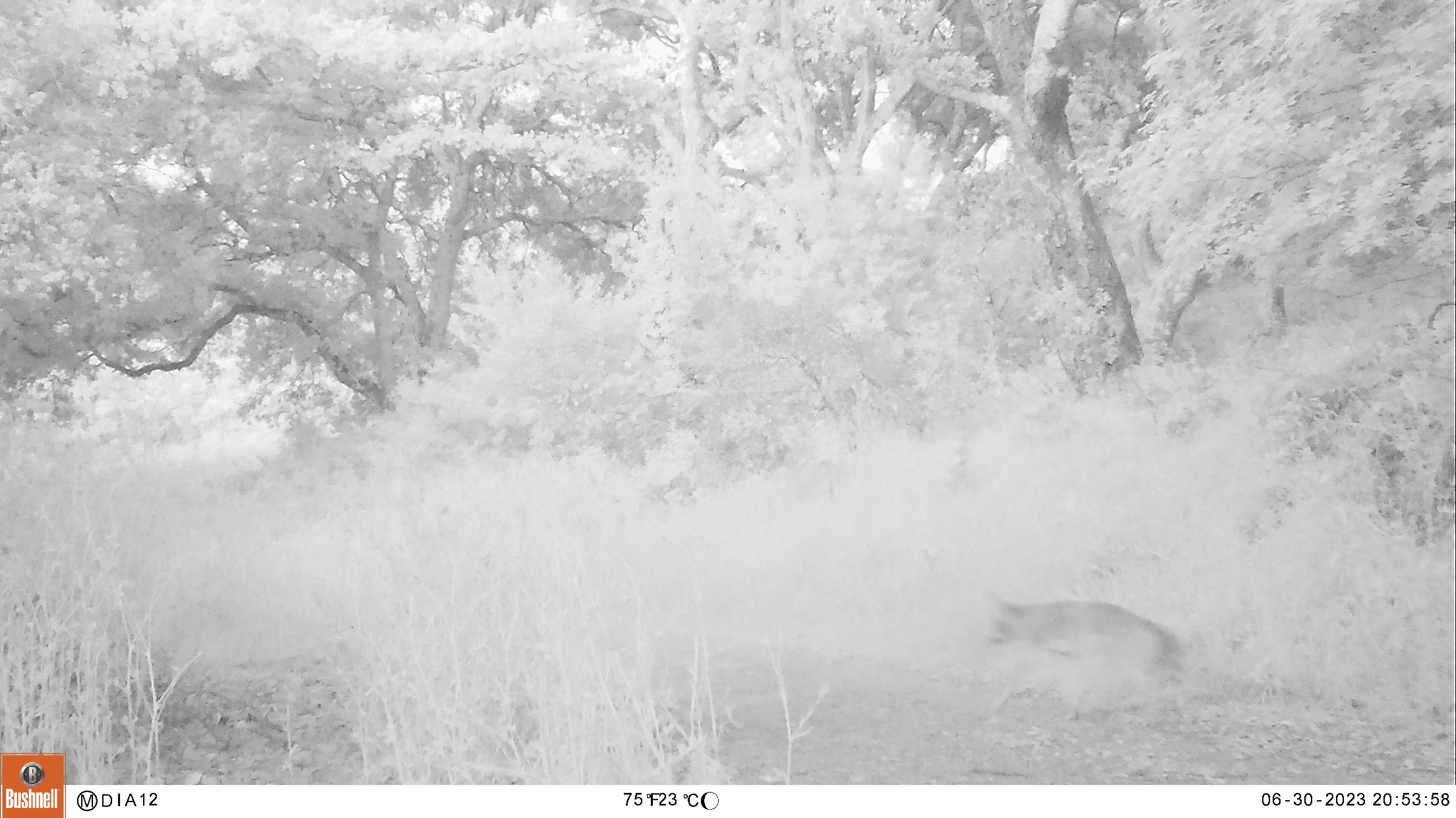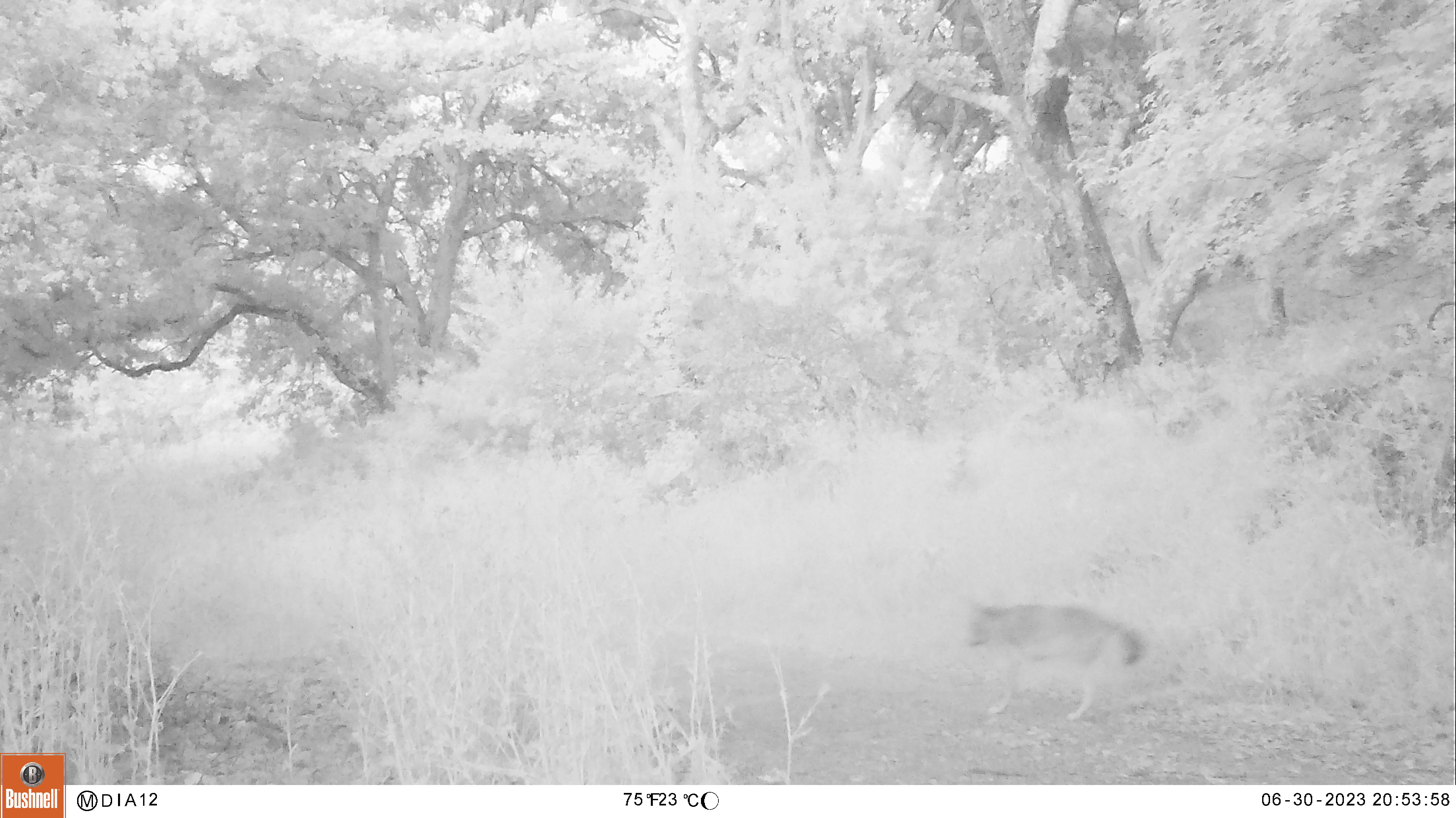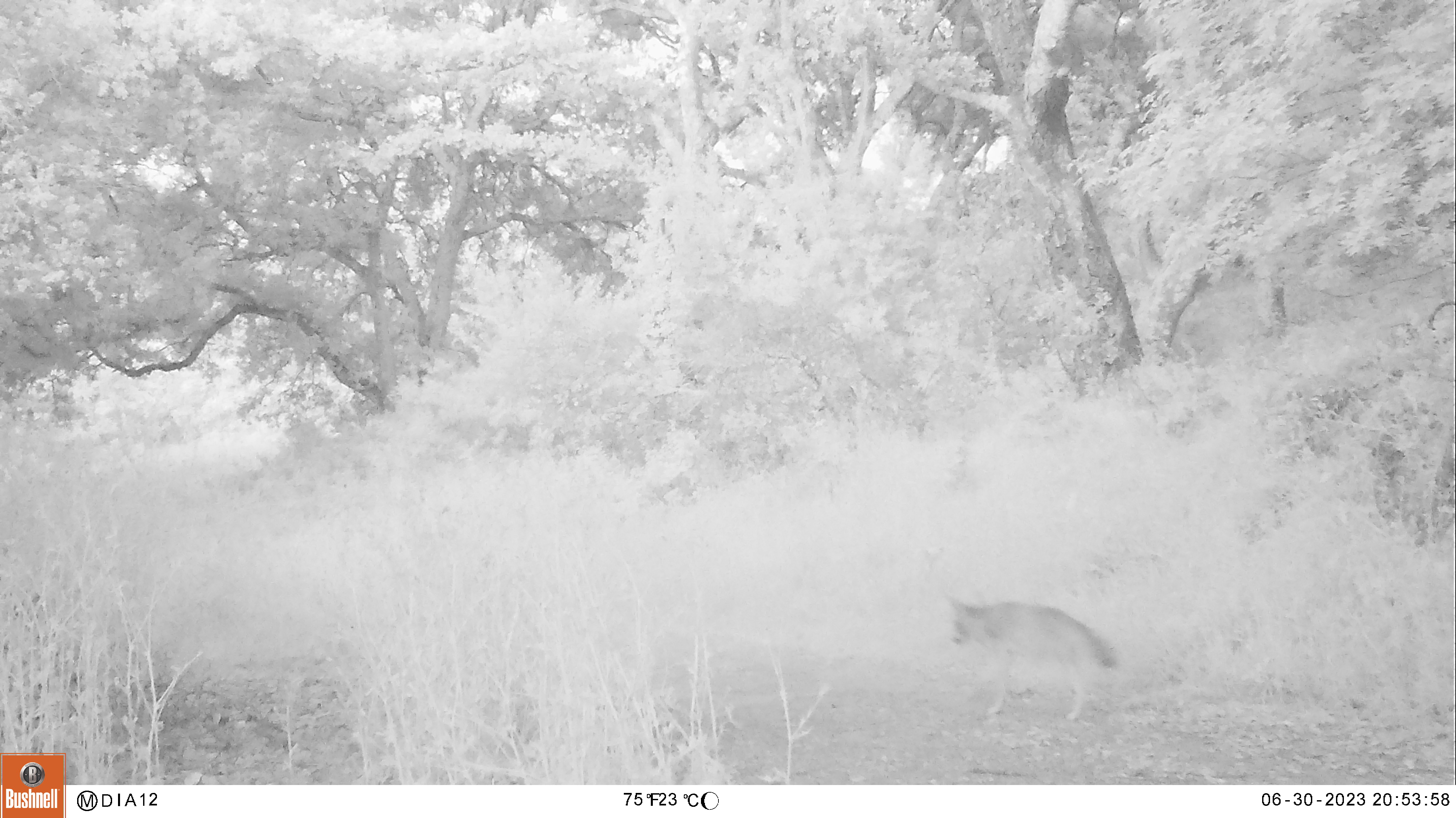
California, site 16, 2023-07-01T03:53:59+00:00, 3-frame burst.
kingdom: Animalia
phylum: Chordata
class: Mammalia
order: Carnivora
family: Canidae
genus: Canis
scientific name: Canis latrans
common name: coyote